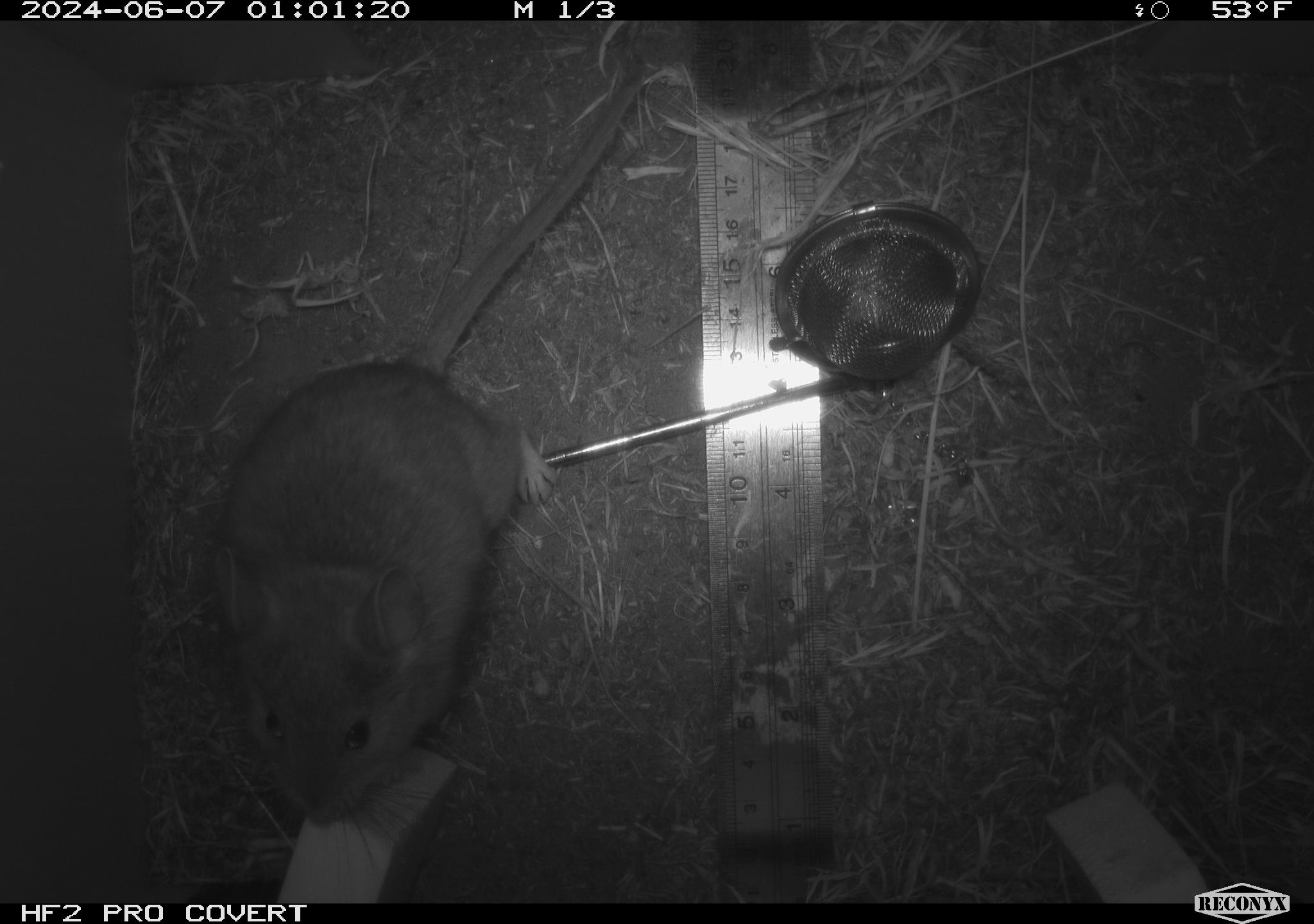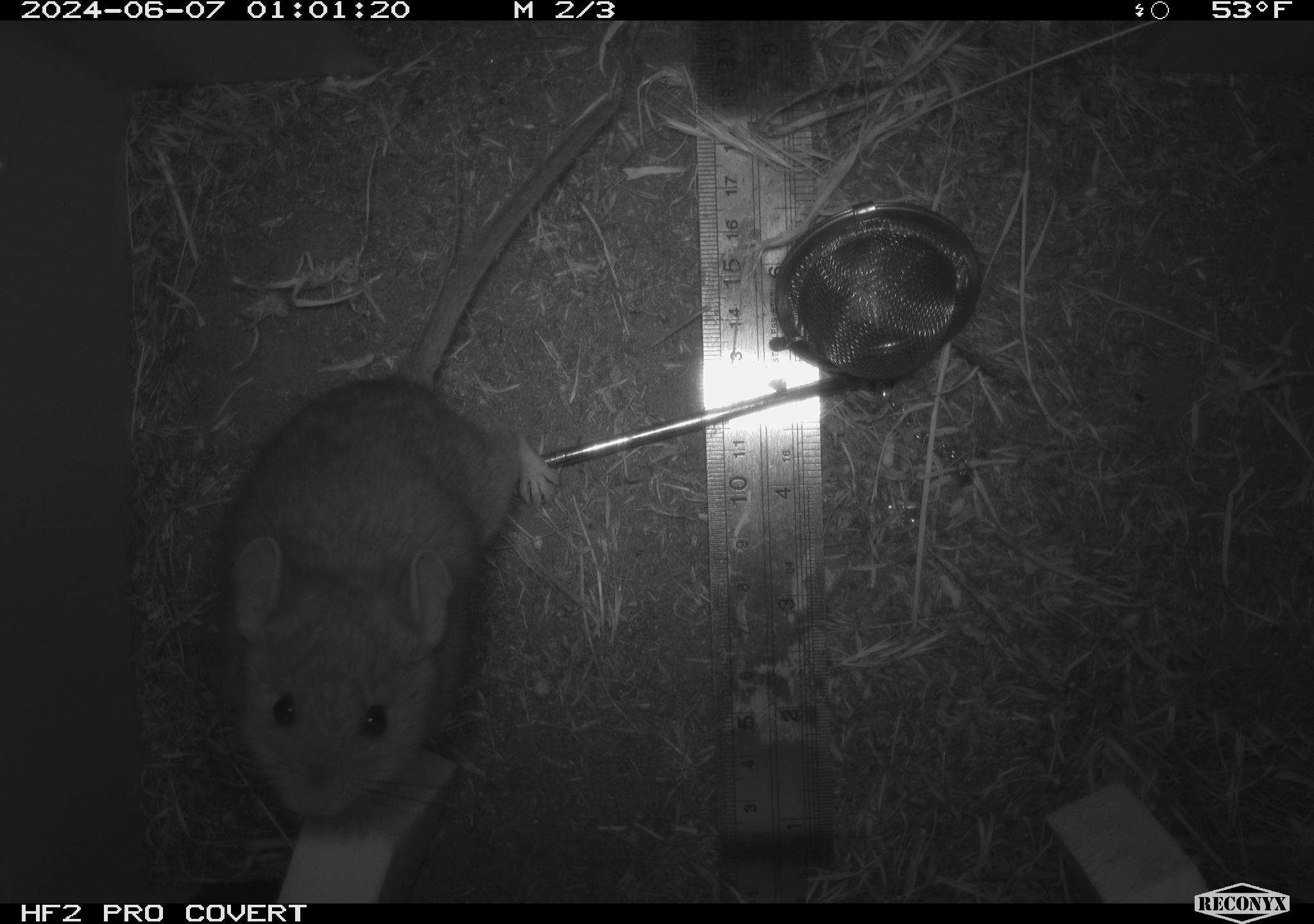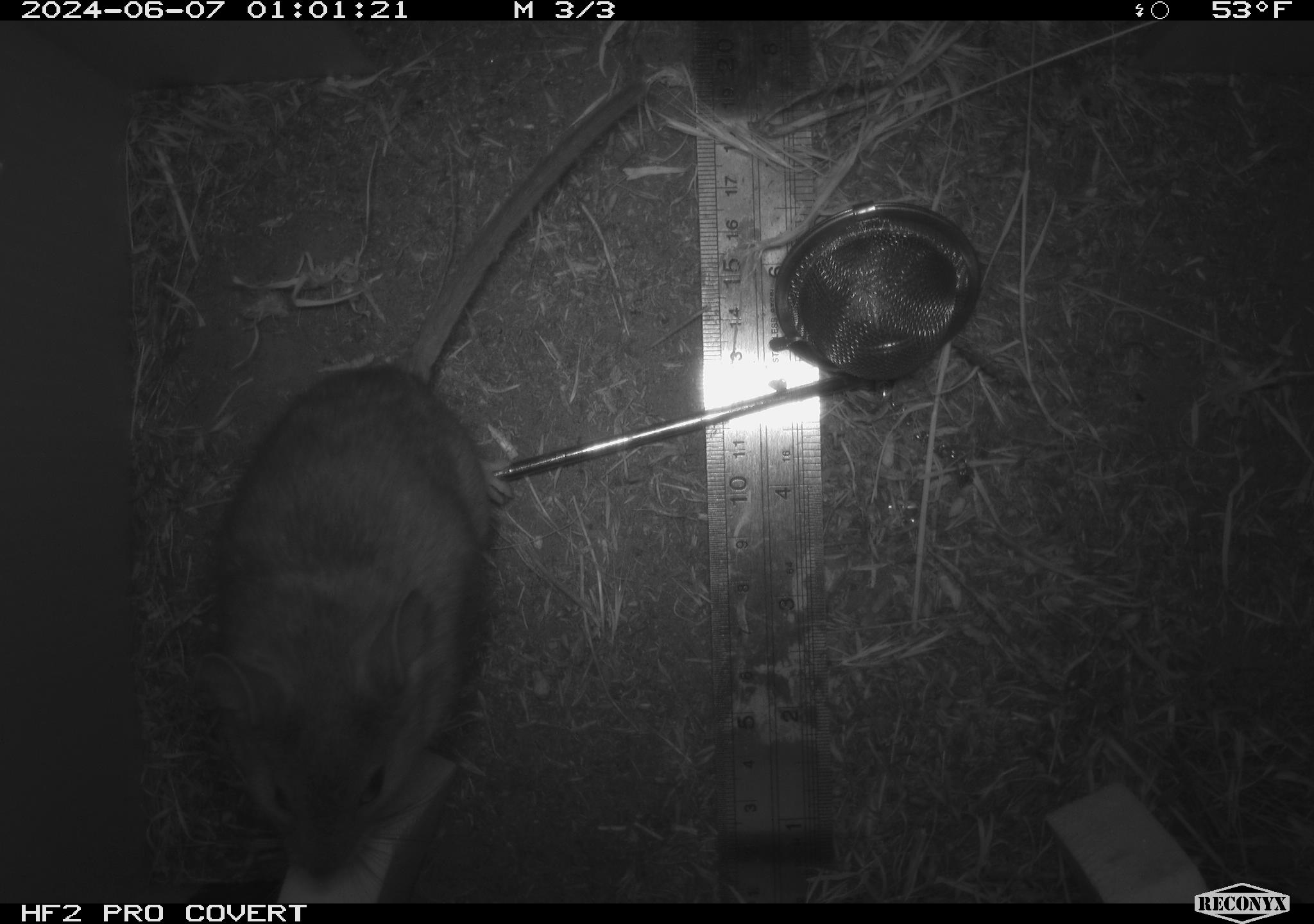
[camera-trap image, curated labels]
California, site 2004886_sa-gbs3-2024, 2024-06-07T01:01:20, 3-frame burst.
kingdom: Animalia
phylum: Chordata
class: Mammalia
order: Rodentia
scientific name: Rodentia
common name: woodrat or rat or mouse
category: woodrat or rat or mouse species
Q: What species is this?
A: Woodrat or rat or mouse species (woodrat or rat or mouse) (Rodentia).